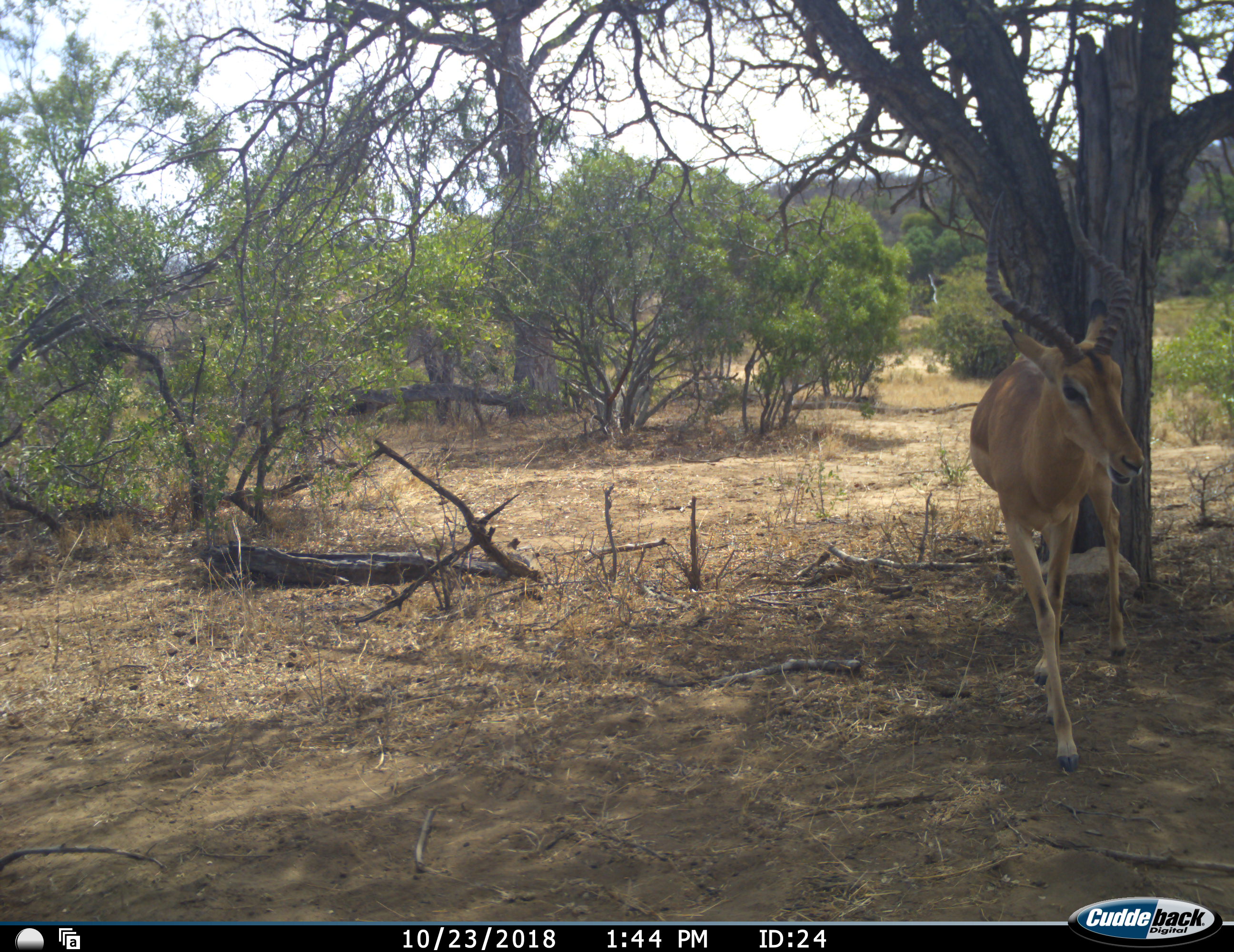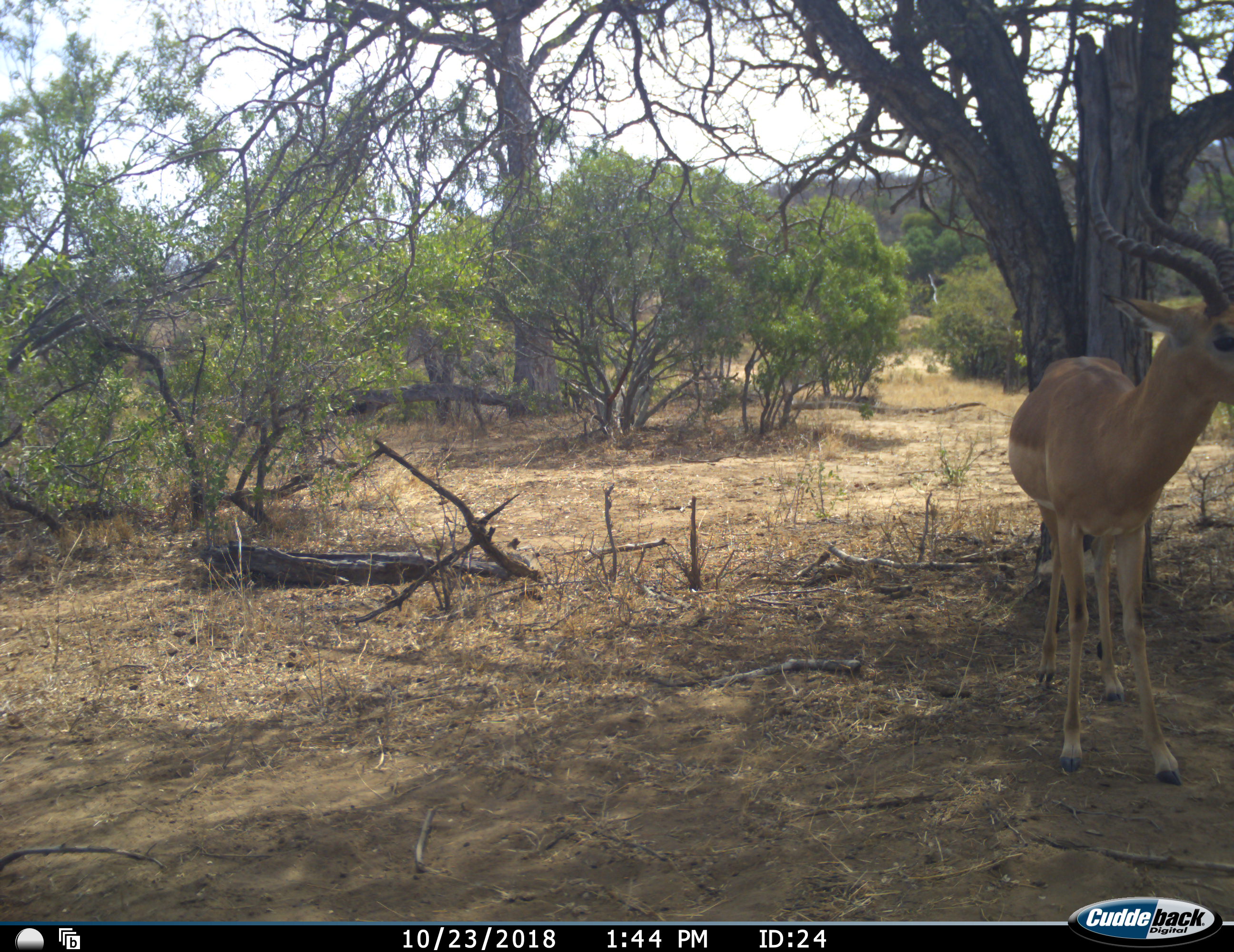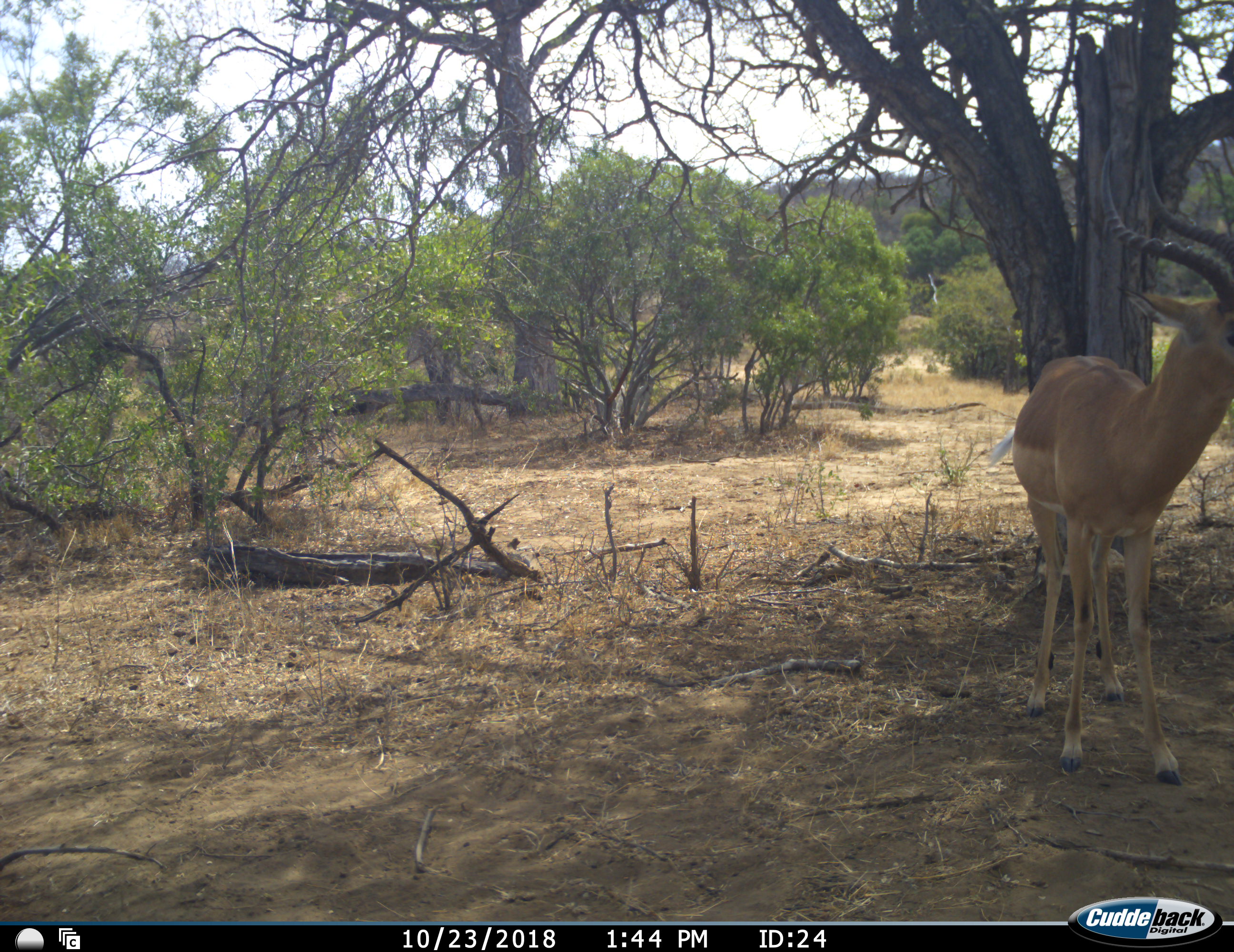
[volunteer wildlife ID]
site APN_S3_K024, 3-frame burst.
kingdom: Animalia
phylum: Chordata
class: Mammalia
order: Artiodactyla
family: Bovidae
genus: Aepyceros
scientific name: Aepyceros melampus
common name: impala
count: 1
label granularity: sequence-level